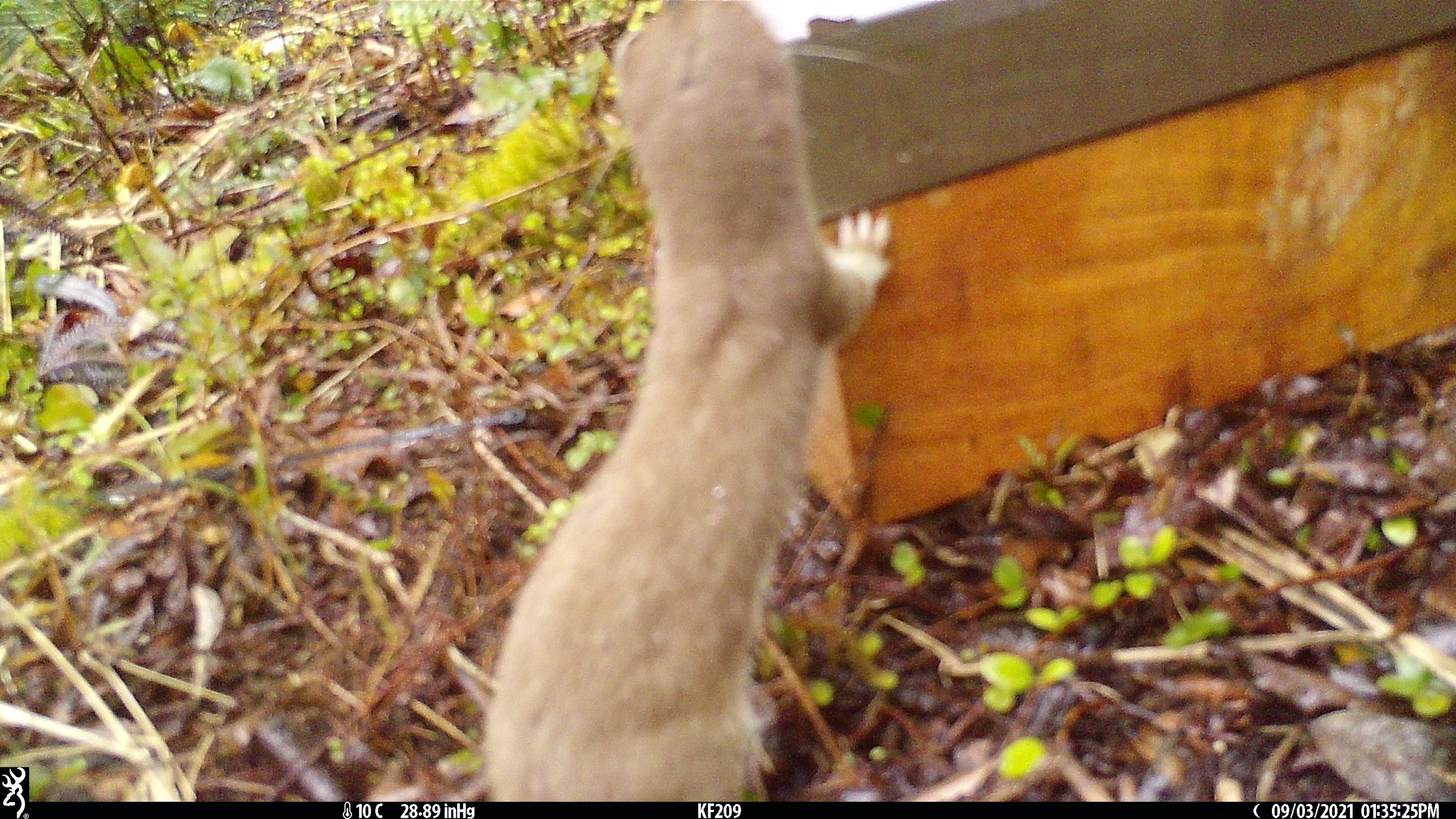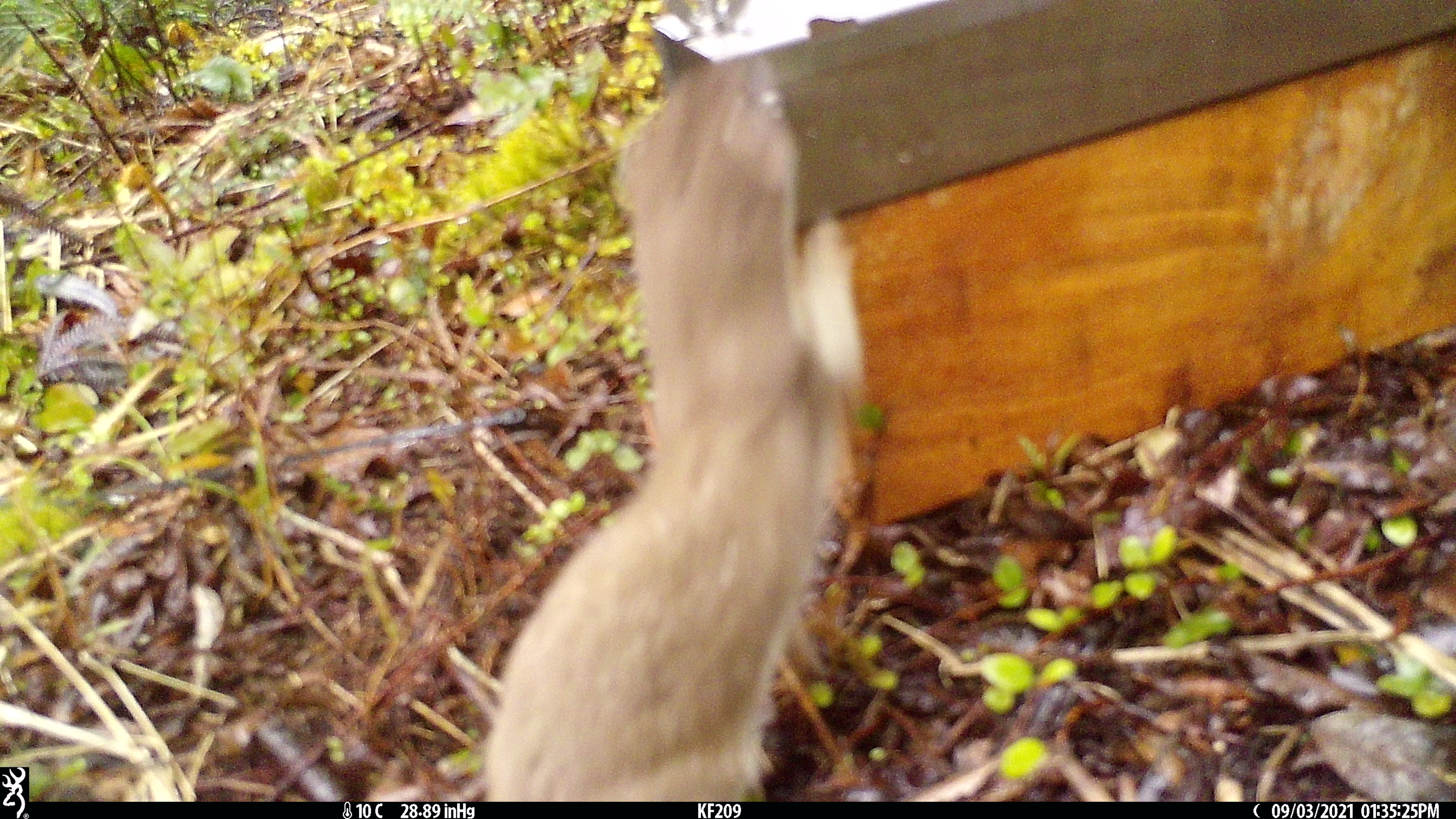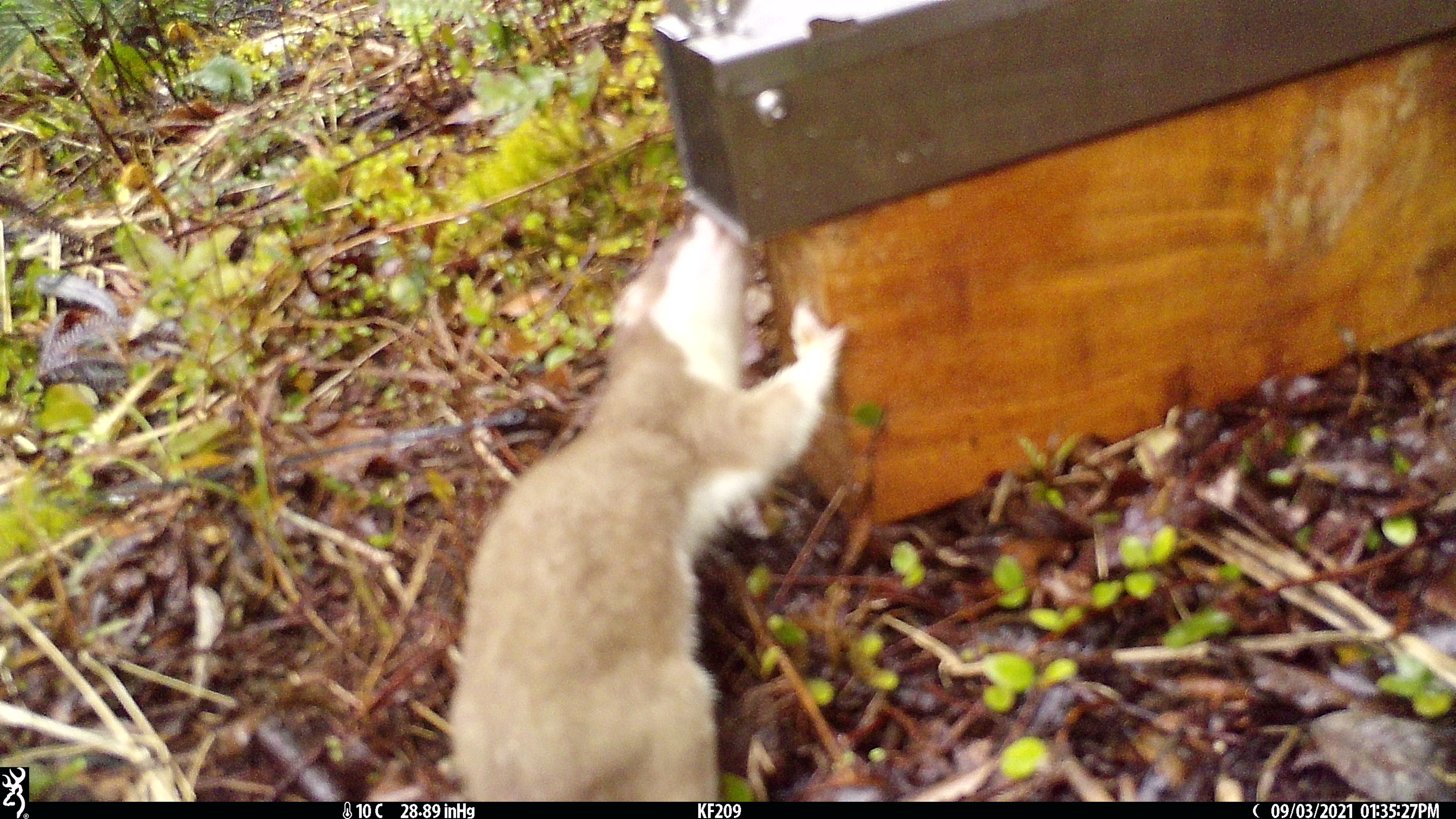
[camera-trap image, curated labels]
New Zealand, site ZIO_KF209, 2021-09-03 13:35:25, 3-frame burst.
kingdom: Animalia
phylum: Chordata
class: Mammalia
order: Carnivora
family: Mustelidae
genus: Mustela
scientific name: Mustela erminea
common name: stoat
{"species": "stoat (Mustela erminea)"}